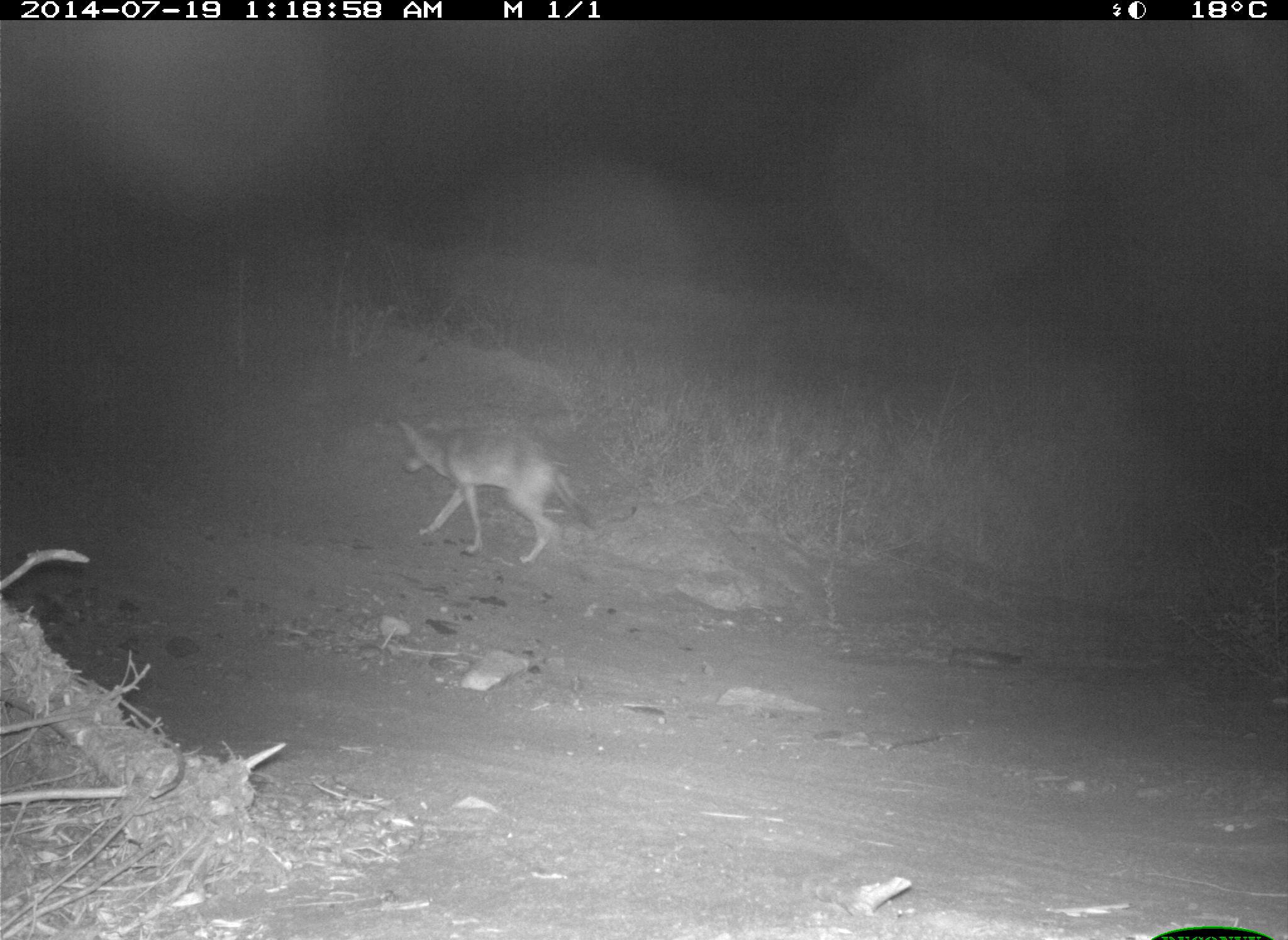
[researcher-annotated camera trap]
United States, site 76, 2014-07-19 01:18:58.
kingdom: Animalia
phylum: Chordata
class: Mammalia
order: Carnivora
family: Canidae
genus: Canis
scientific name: Canis latrans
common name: coyote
Coyote (Canis latrans).